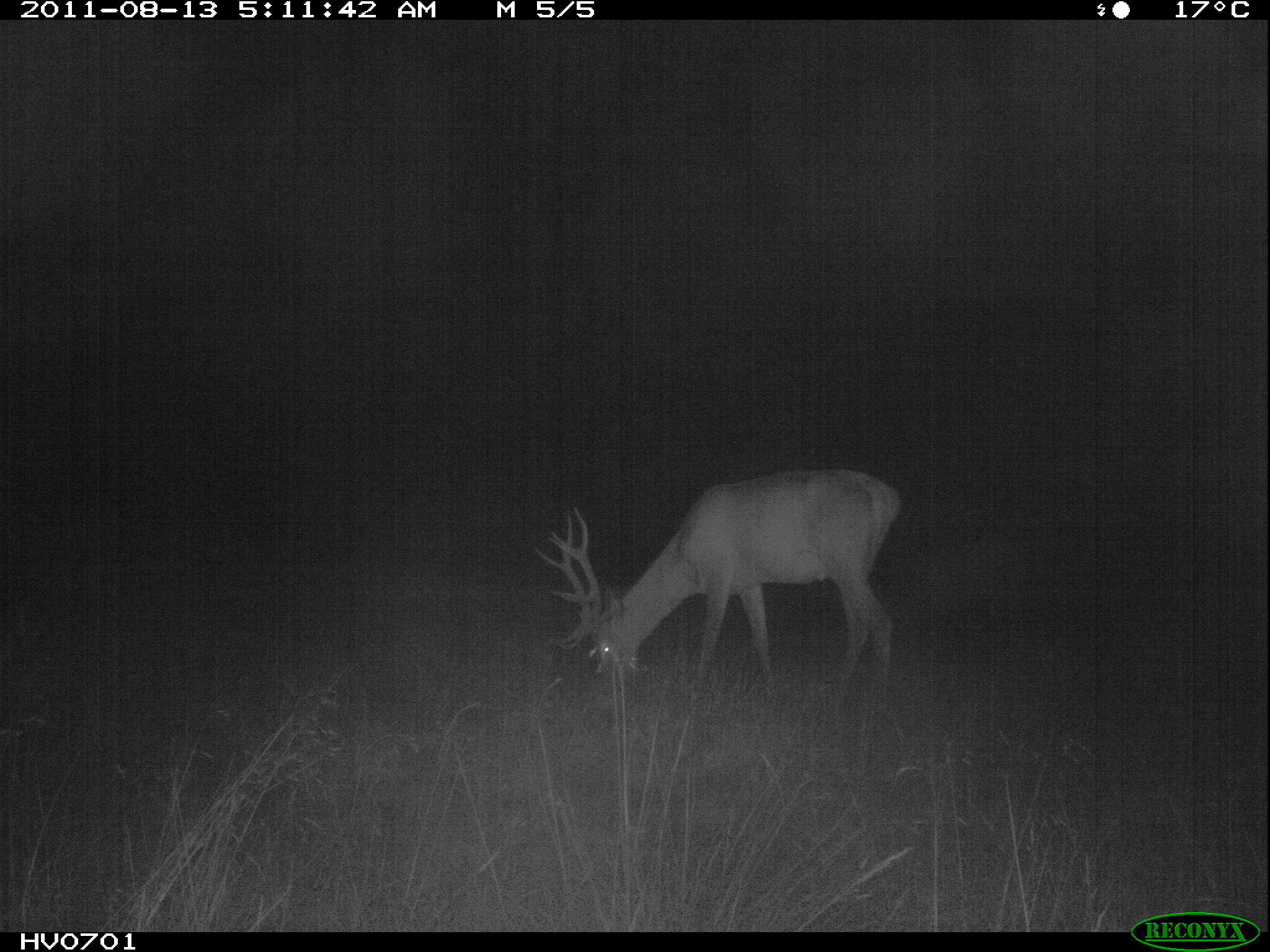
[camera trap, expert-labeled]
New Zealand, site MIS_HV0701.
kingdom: Animalia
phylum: Chordata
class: Mammalia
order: Artiodactyla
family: Cervidae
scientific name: Cervidae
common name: deer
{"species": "deer (Cervidae)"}